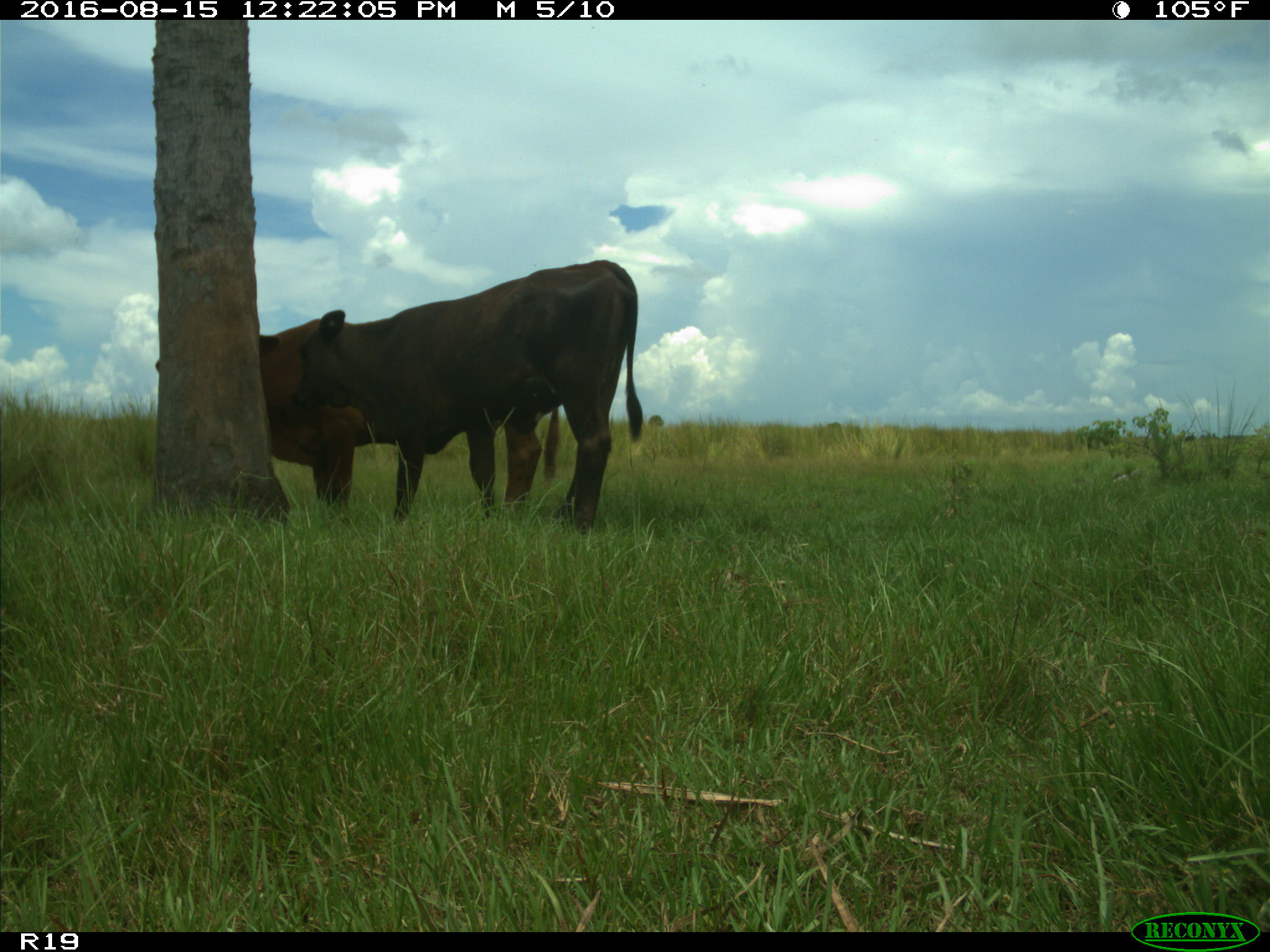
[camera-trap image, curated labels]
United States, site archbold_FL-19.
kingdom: Animalia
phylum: Chordata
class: Mammalia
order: Artiodactyla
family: Bovidae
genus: Bos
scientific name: Bos taurus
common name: domestic cow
Bos taurus (domestic cow).